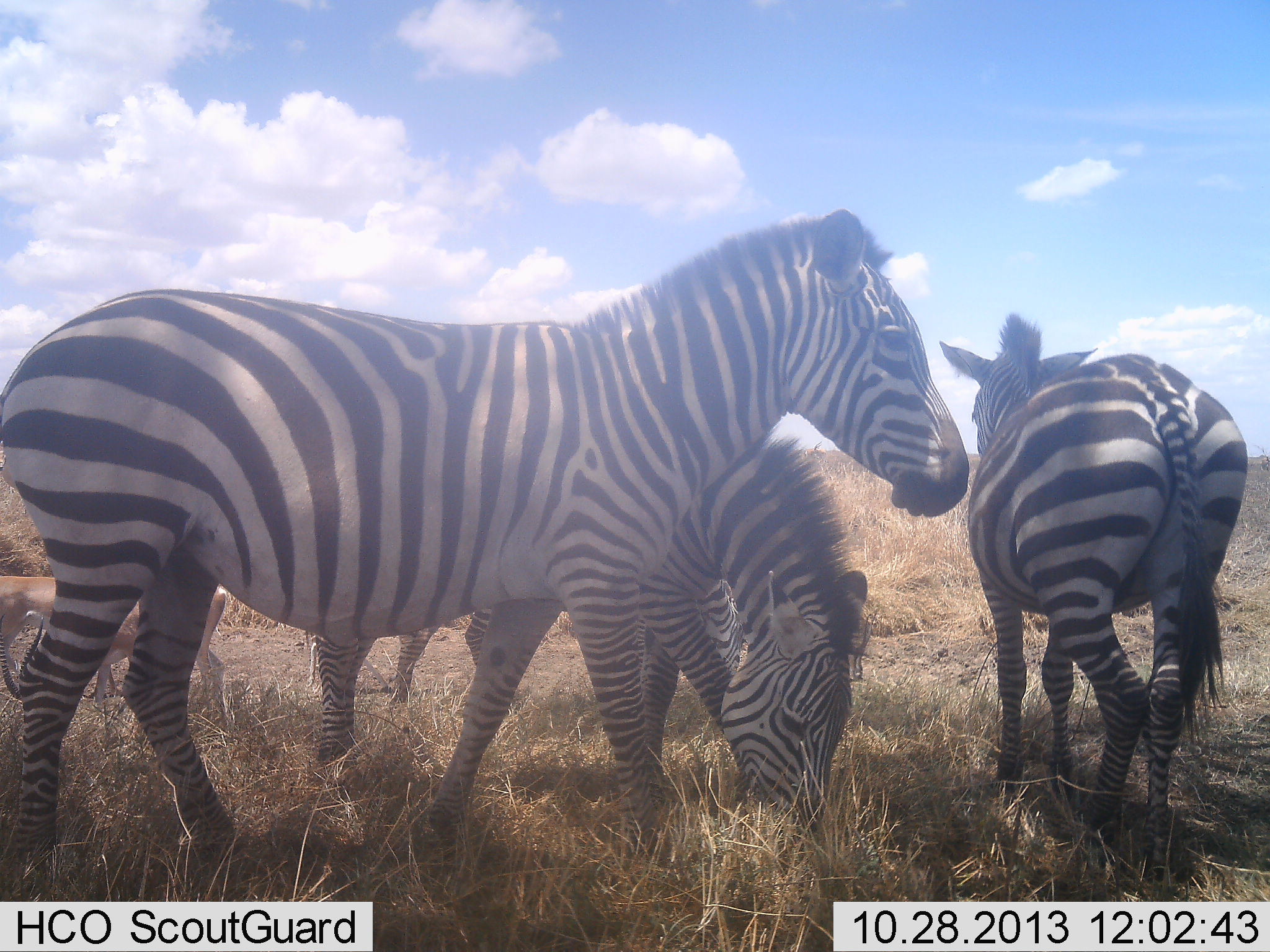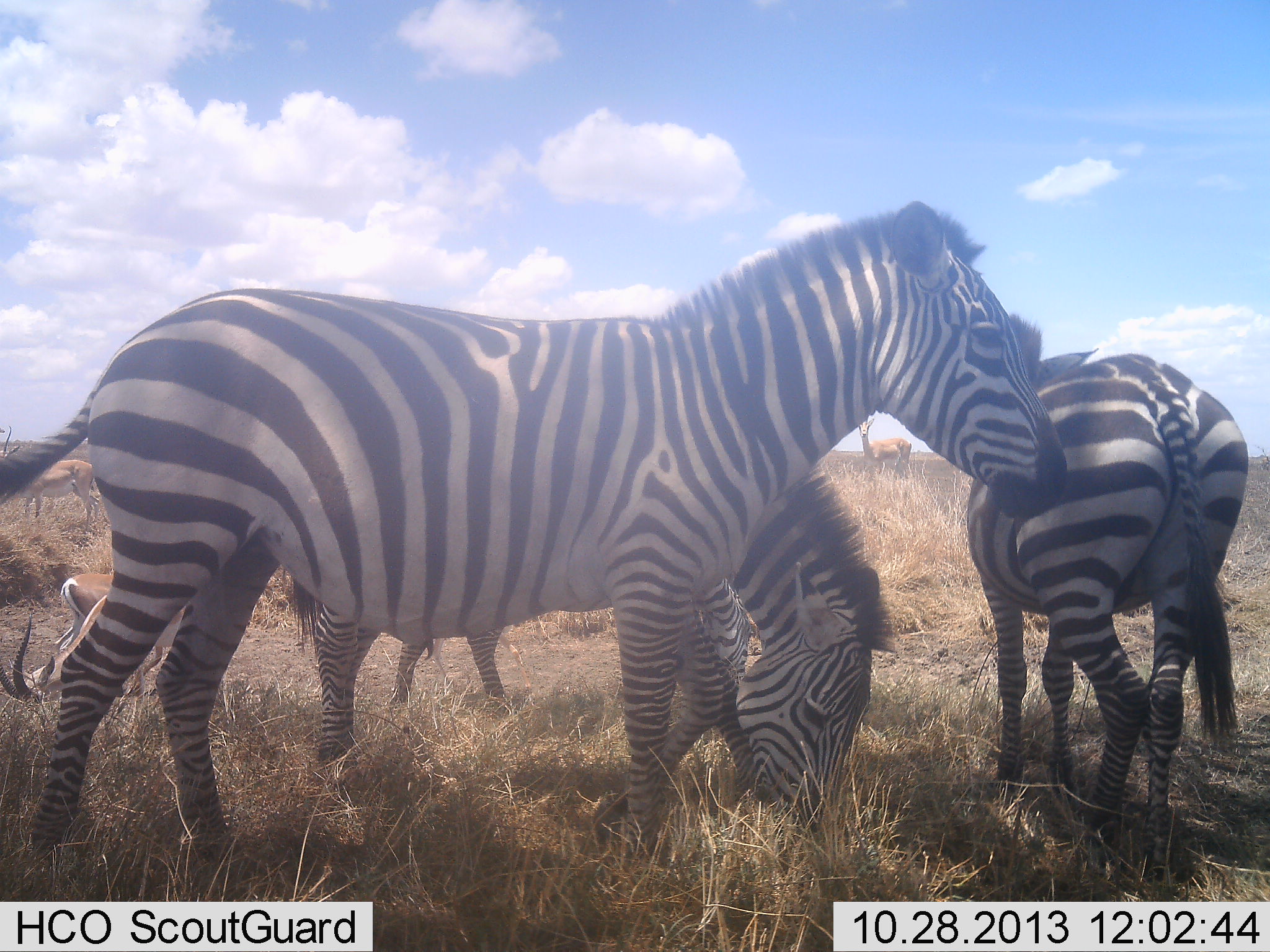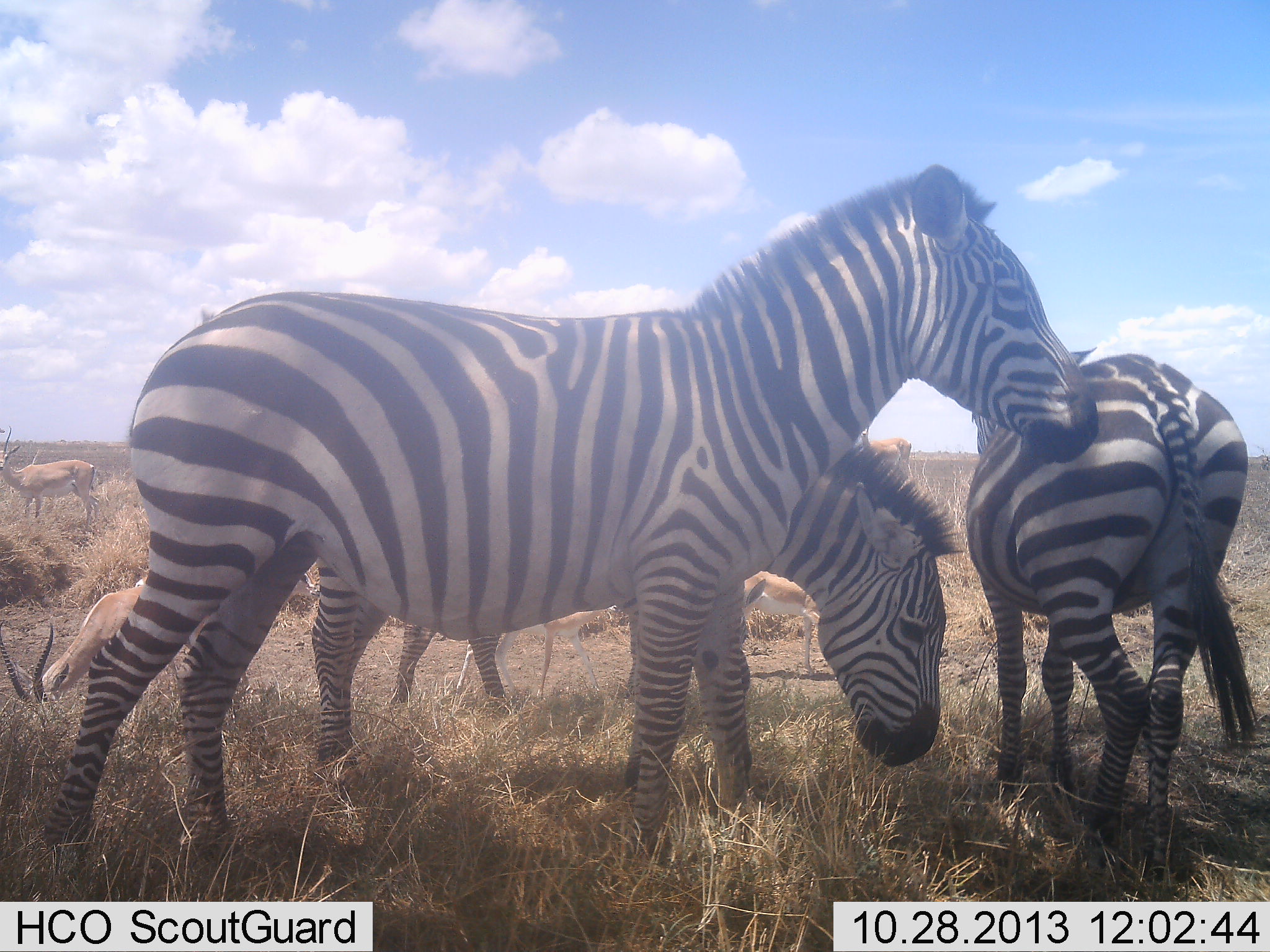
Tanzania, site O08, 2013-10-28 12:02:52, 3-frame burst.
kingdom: Animalia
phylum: Chordata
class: Mammalia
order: Artiodactyla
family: Bovidae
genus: Nanger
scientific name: Nanger granti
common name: grant's gazelle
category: gazellegrants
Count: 4.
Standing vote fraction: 94%.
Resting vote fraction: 11%.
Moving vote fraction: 28%.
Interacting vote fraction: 0%.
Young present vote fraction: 0%.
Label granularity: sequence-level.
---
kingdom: Animalia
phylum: Chordata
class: Mammalia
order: Perissodactyla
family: Equidae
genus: Equus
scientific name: Equus quagga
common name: plains zebra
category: zebra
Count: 3.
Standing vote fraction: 73%.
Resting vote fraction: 6%.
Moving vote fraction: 33%.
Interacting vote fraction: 15%.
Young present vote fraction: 0%.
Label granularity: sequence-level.